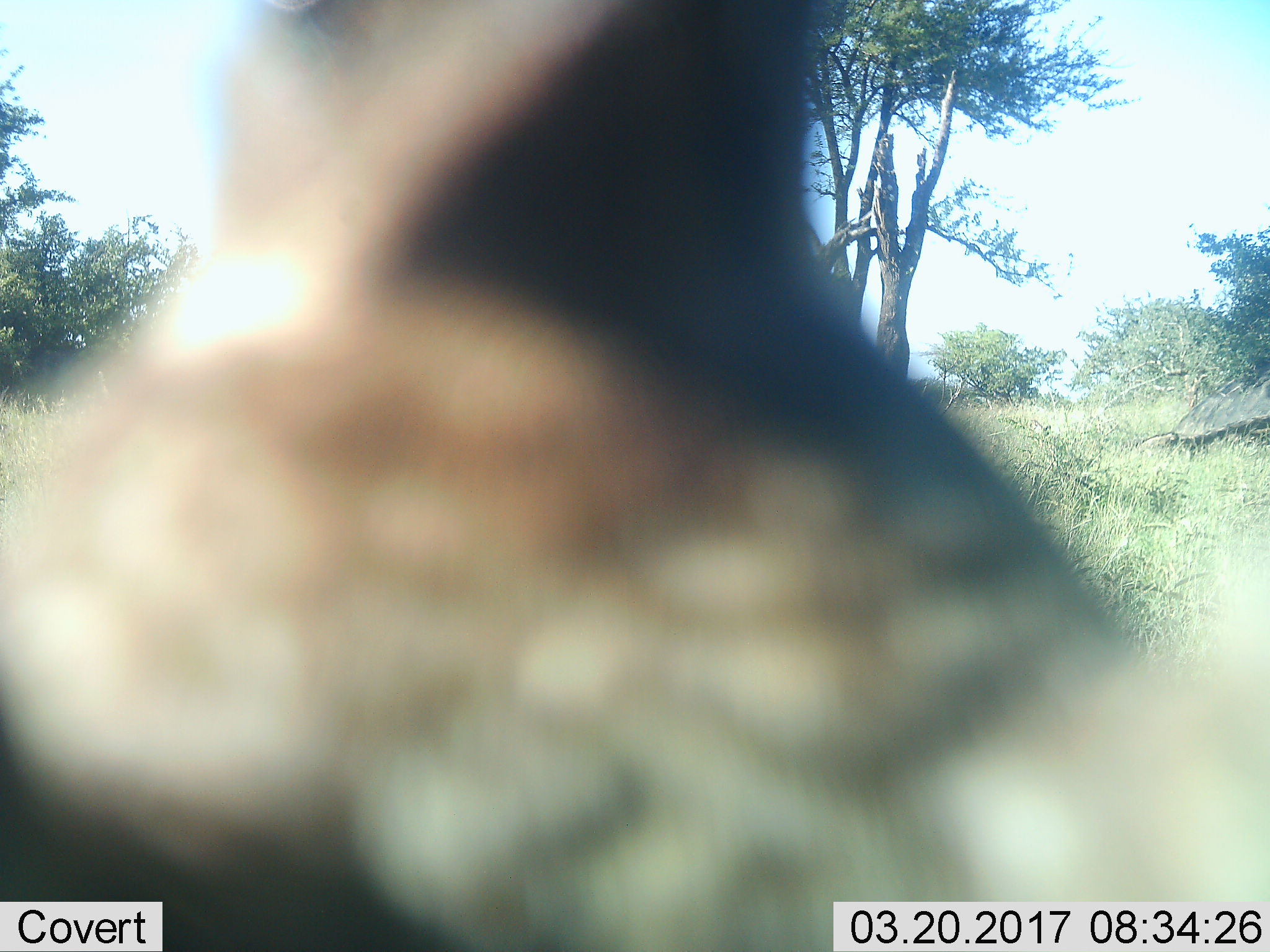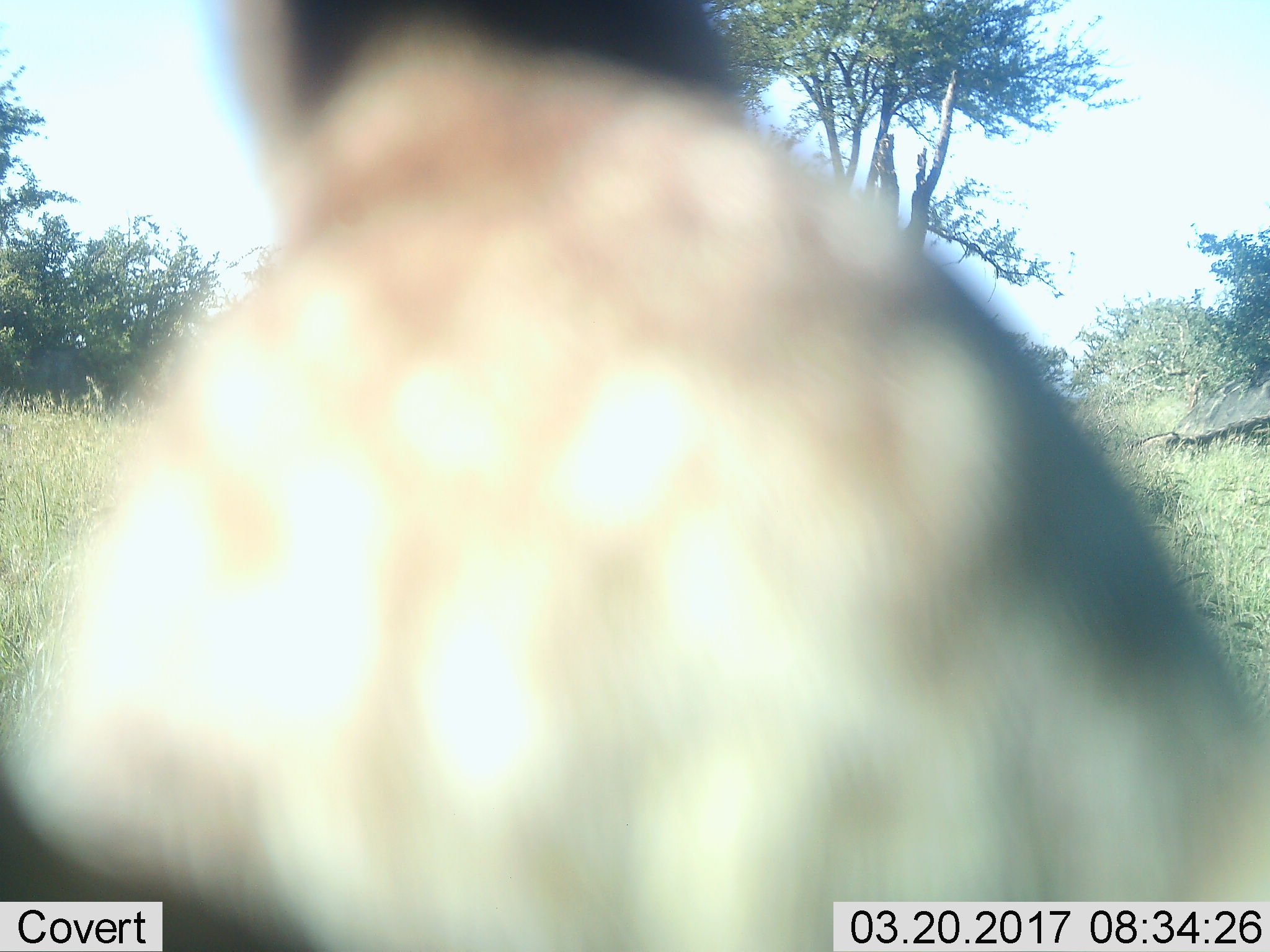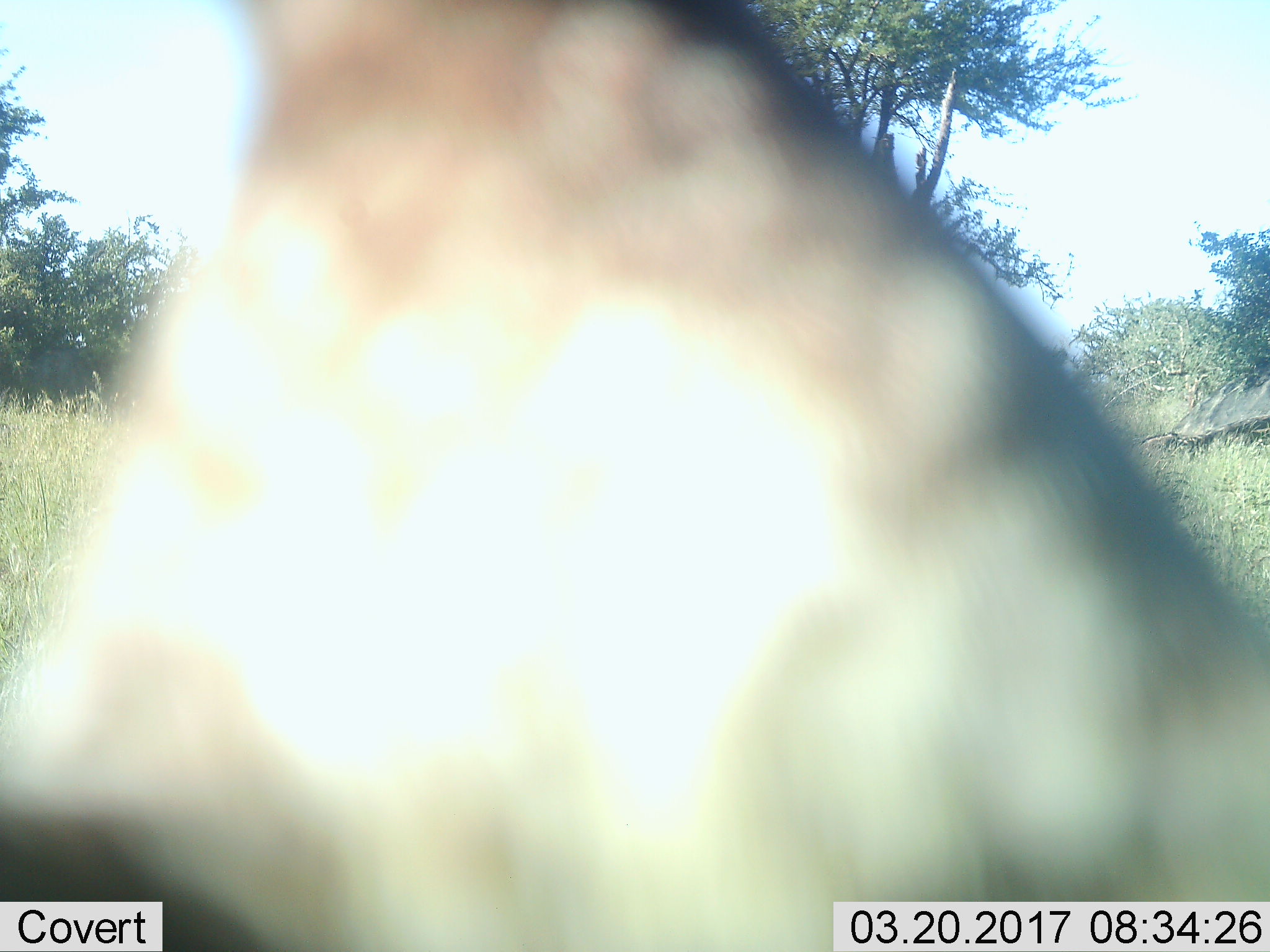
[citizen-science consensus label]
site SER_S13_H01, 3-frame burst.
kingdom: Animalia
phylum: Chordata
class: Aves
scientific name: Aves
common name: bird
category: birdother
Birdother (bird) (Aves), count 1. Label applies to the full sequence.